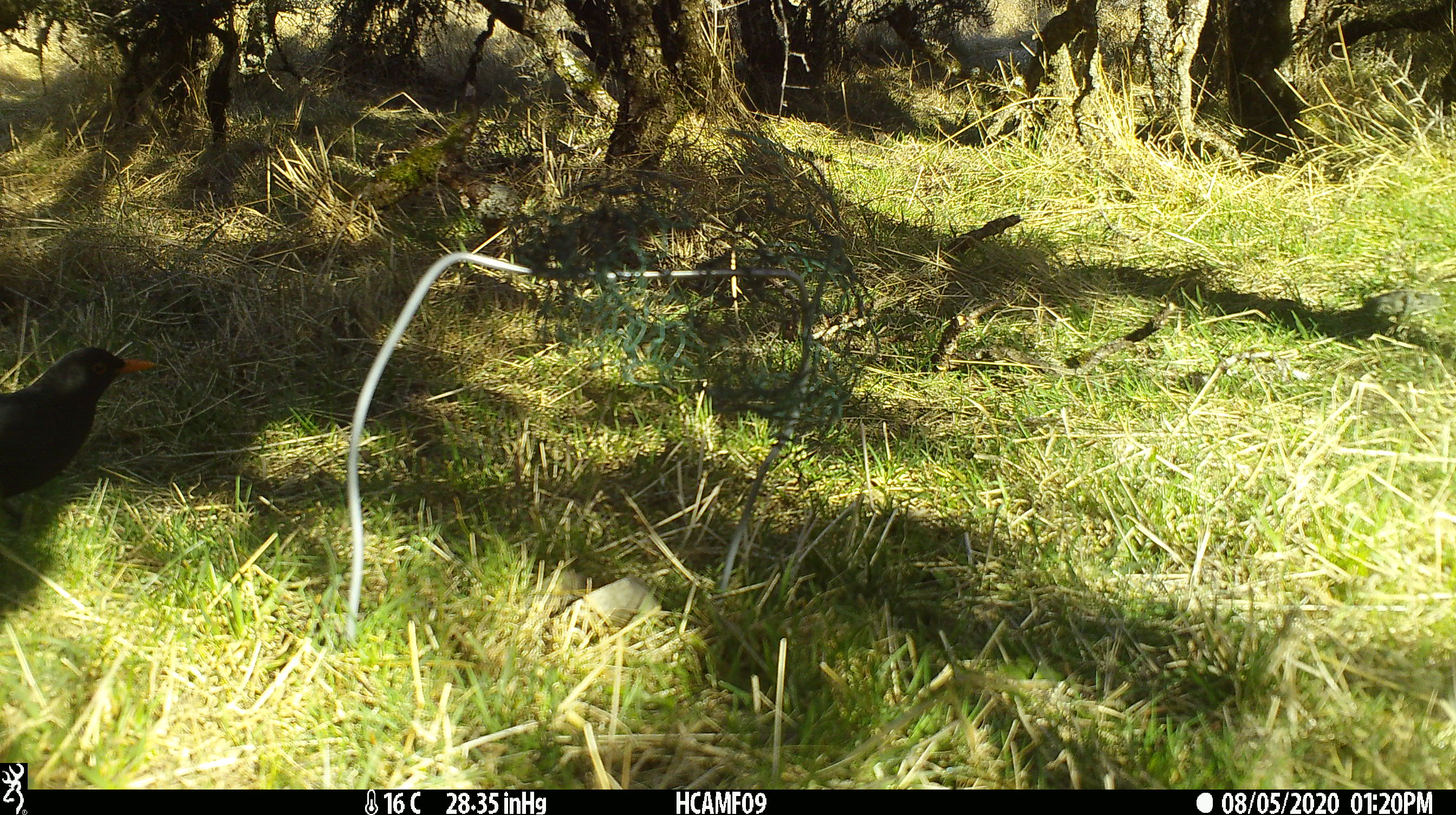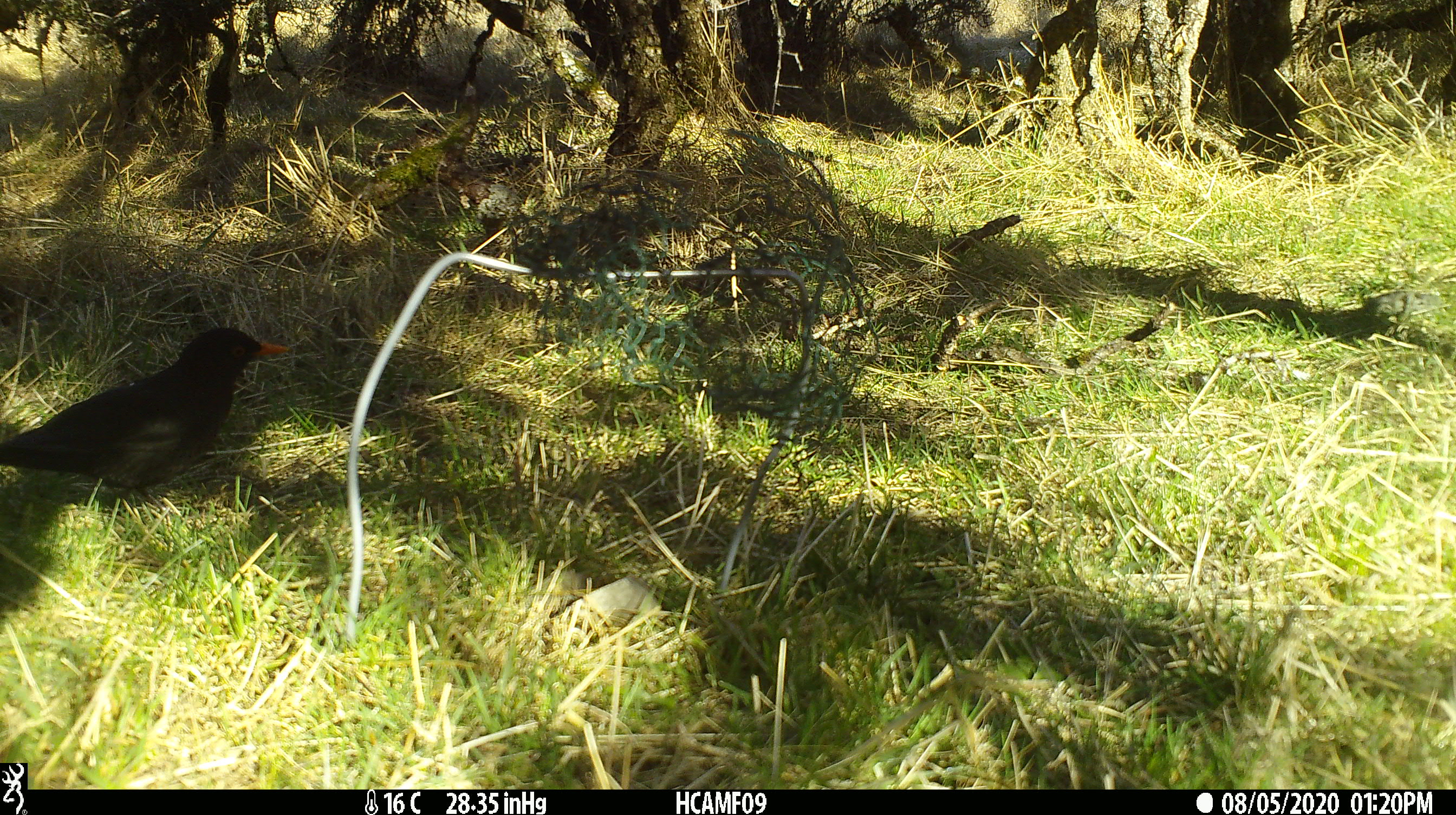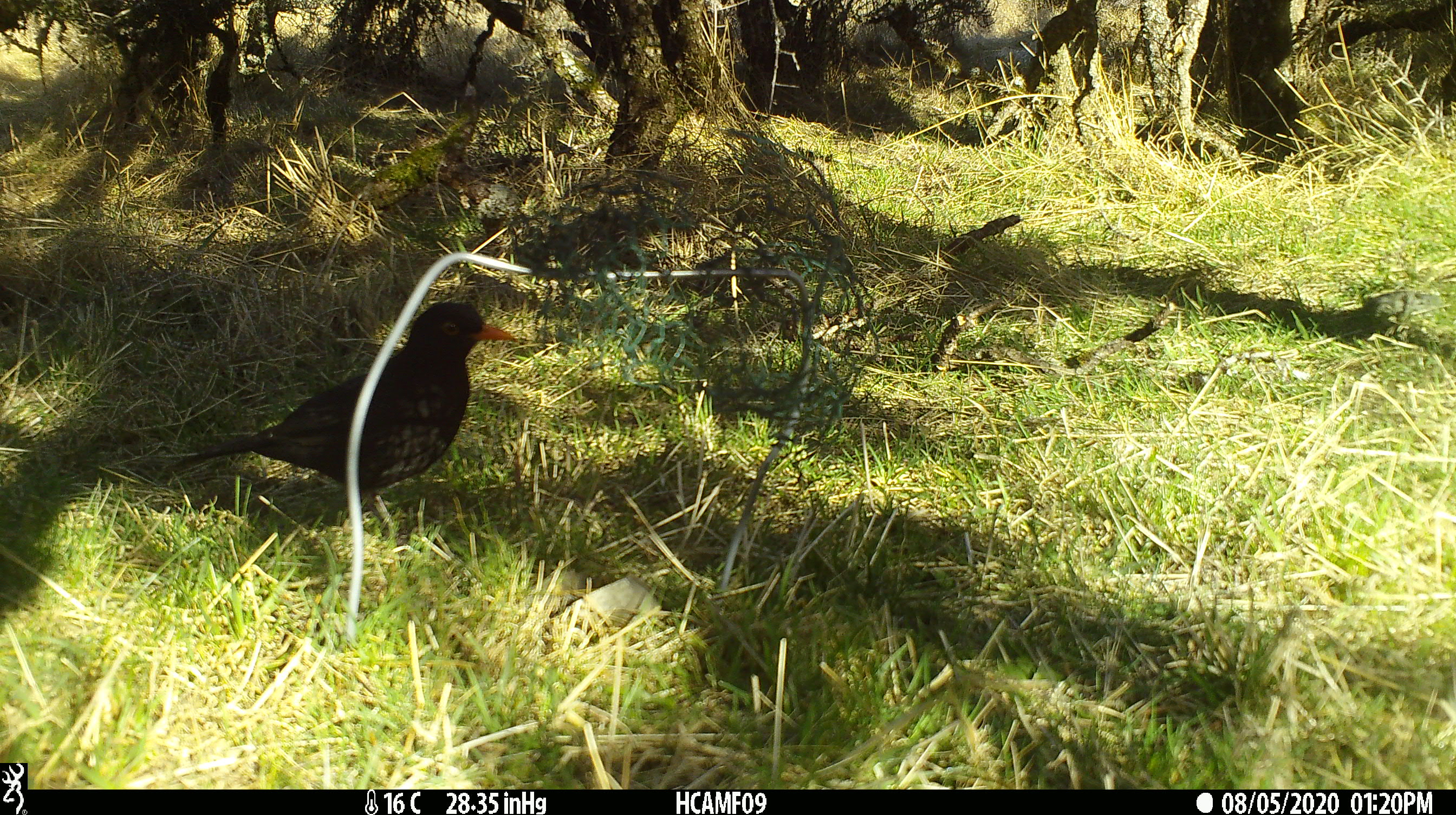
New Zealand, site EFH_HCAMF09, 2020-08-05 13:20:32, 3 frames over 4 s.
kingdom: Animalia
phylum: Chordata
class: Aves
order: Passeriformes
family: Turdidae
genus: Turdus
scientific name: Turdus merula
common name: eurasian blackbird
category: blackbird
Blackbird (eurasian blackbird) (Turdus merula).